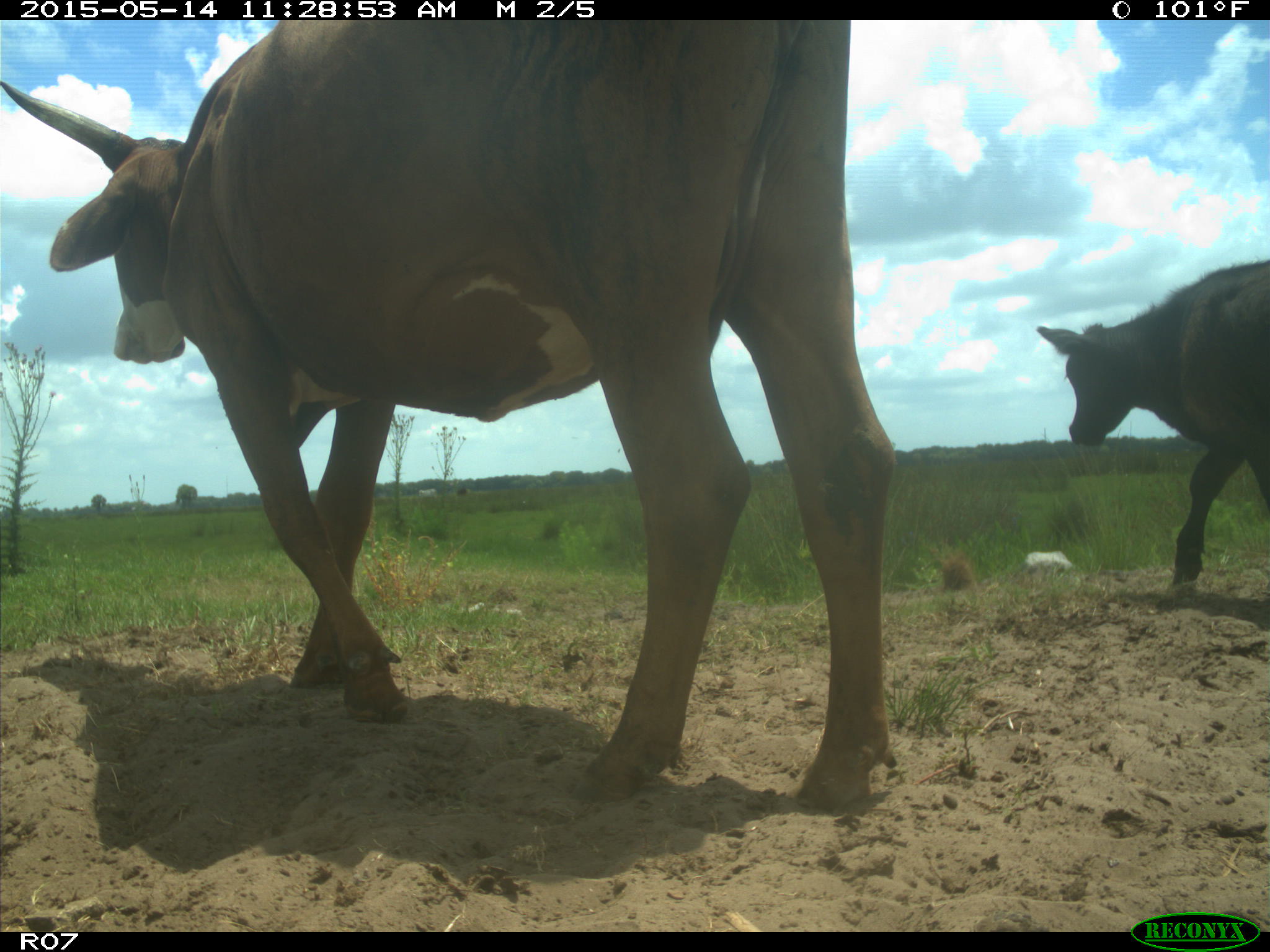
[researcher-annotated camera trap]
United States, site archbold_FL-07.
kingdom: Animalia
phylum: Chordata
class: Mammalia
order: Artiodactyla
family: Bovidae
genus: Bos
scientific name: Bos taurus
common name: domestic cow